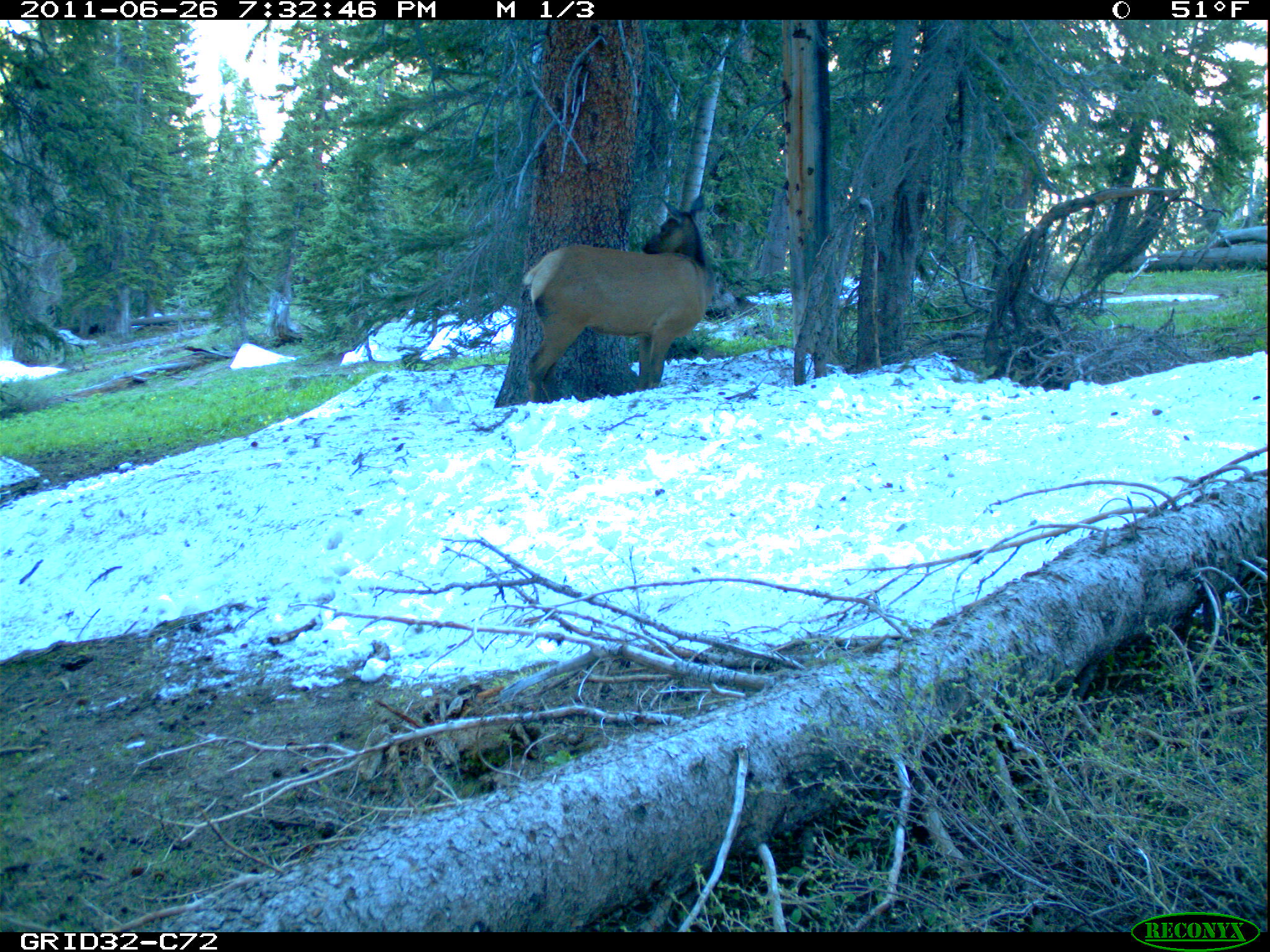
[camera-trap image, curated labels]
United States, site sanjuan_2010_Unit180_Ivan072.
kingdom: Animalia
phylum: Chordata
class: Mammalia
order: Artiodactyla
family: Cervidae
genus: Cervus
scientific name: Cervus elaphus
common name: red deer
Cervus elaphus (red deer).